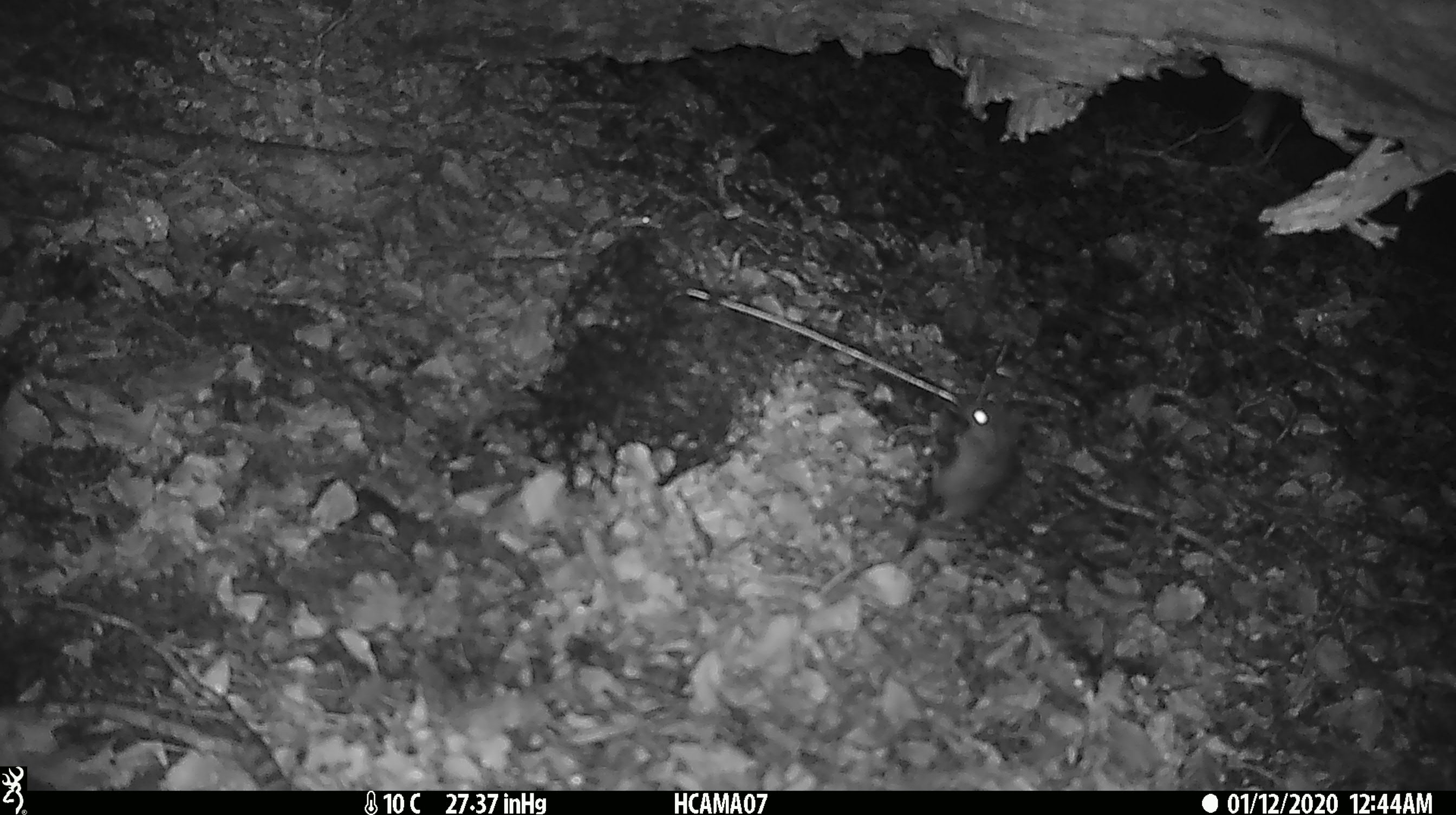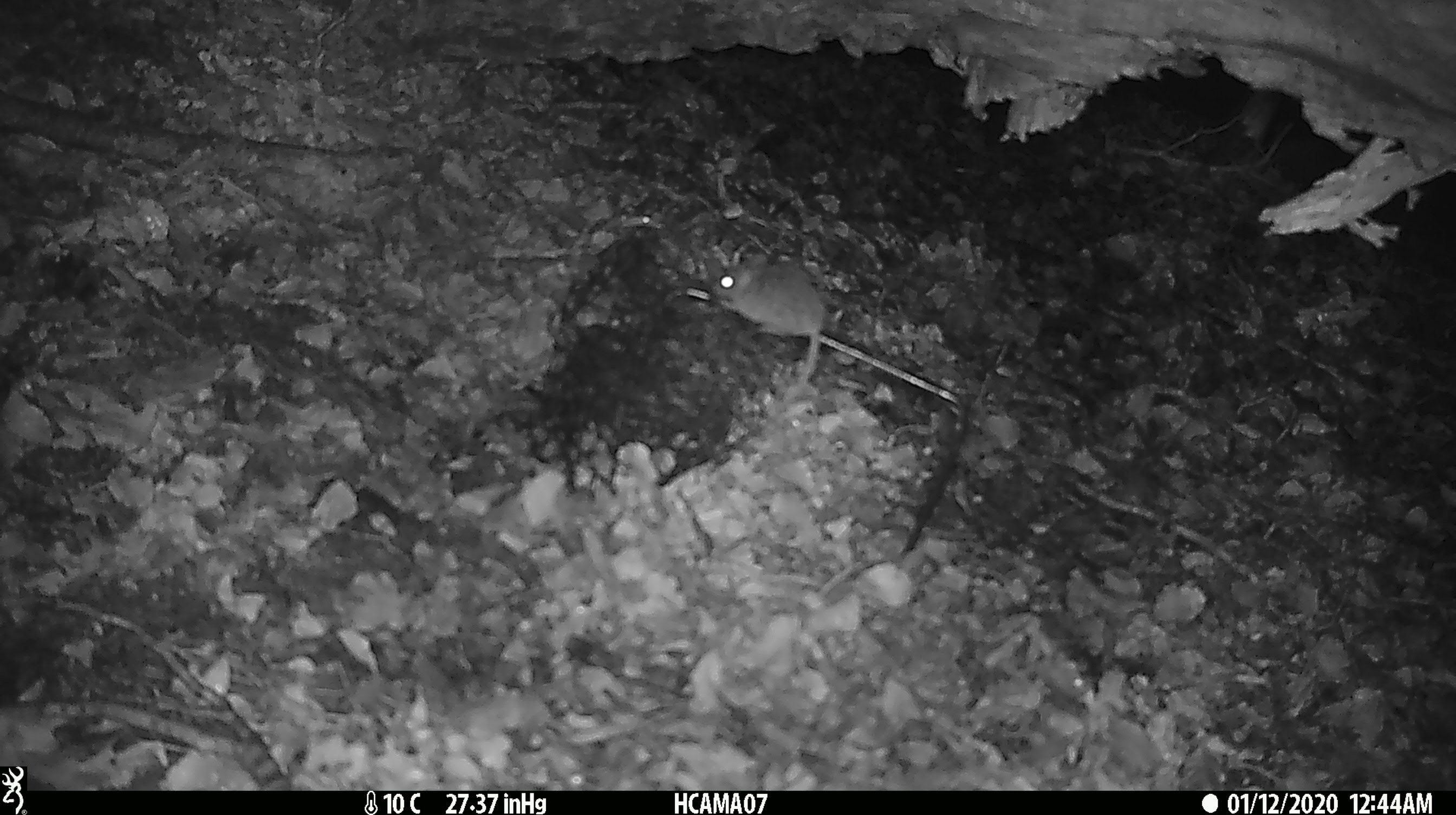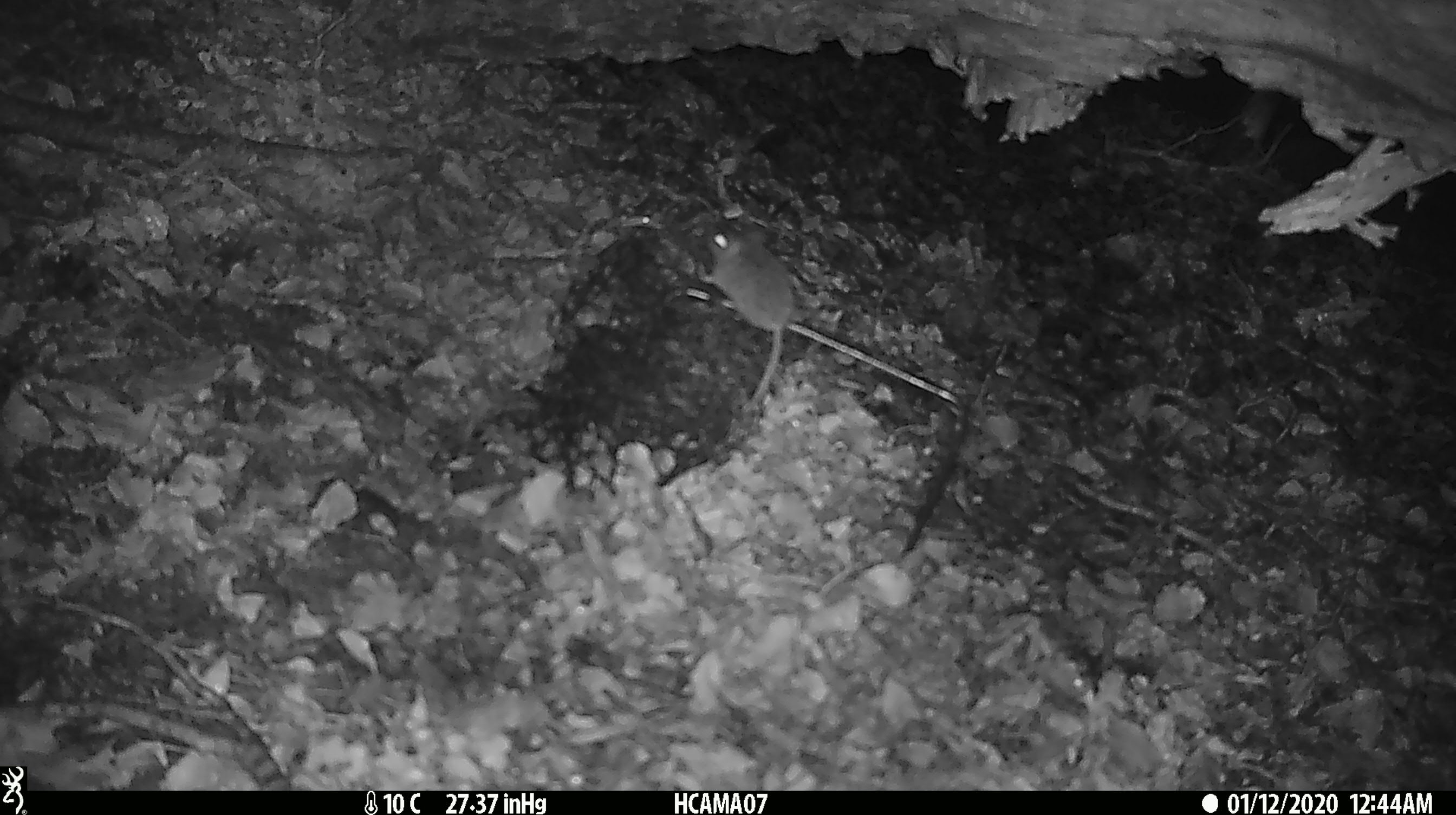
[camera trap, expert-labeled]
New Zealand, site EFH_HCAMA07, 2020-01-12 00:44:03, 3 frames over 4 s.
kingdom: Animalia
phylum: Chordata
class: Mammalia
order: Rodentia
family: Muridae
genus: Mus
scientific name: Mus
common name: mouse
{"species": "mouse (Mus)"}